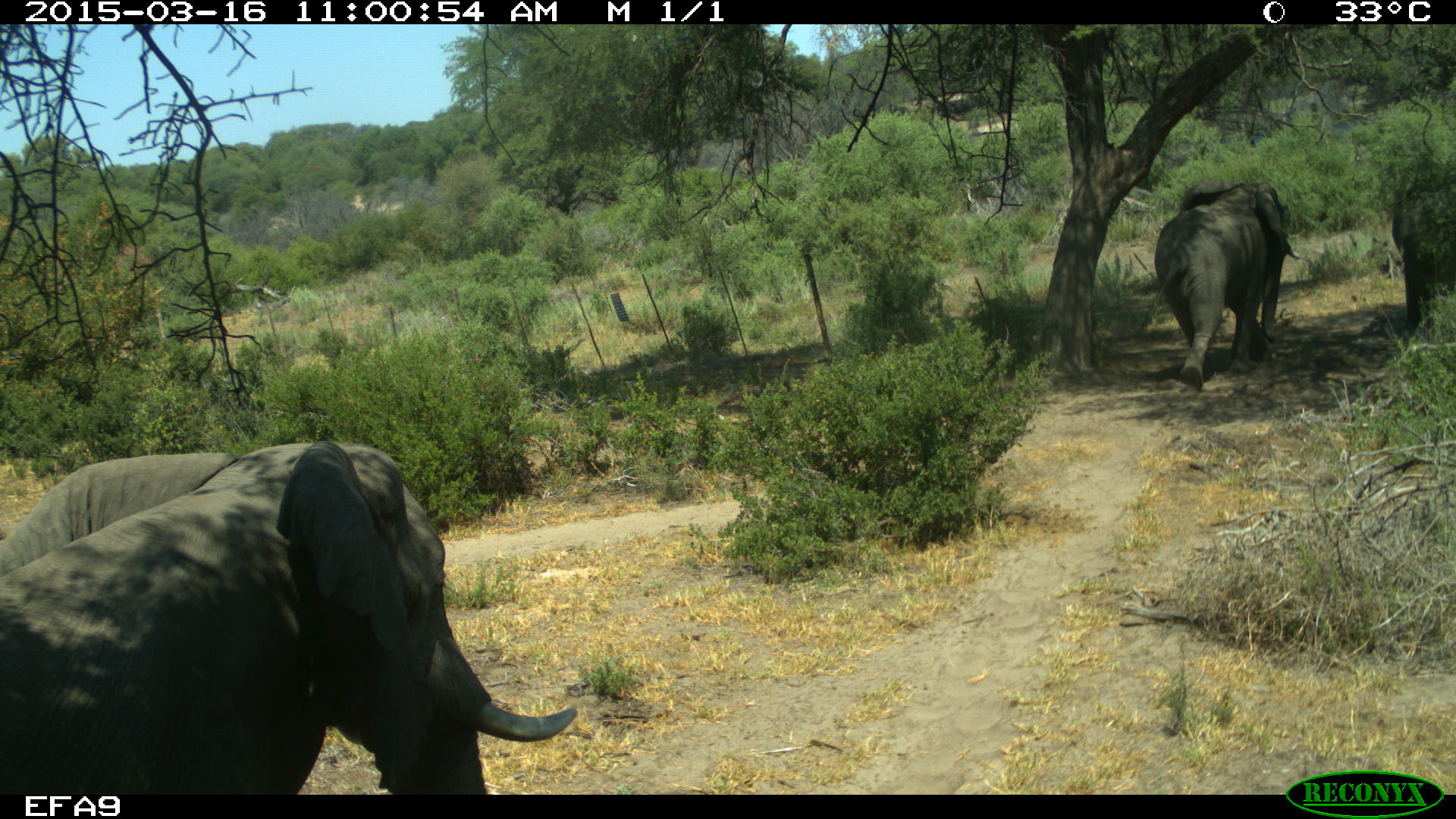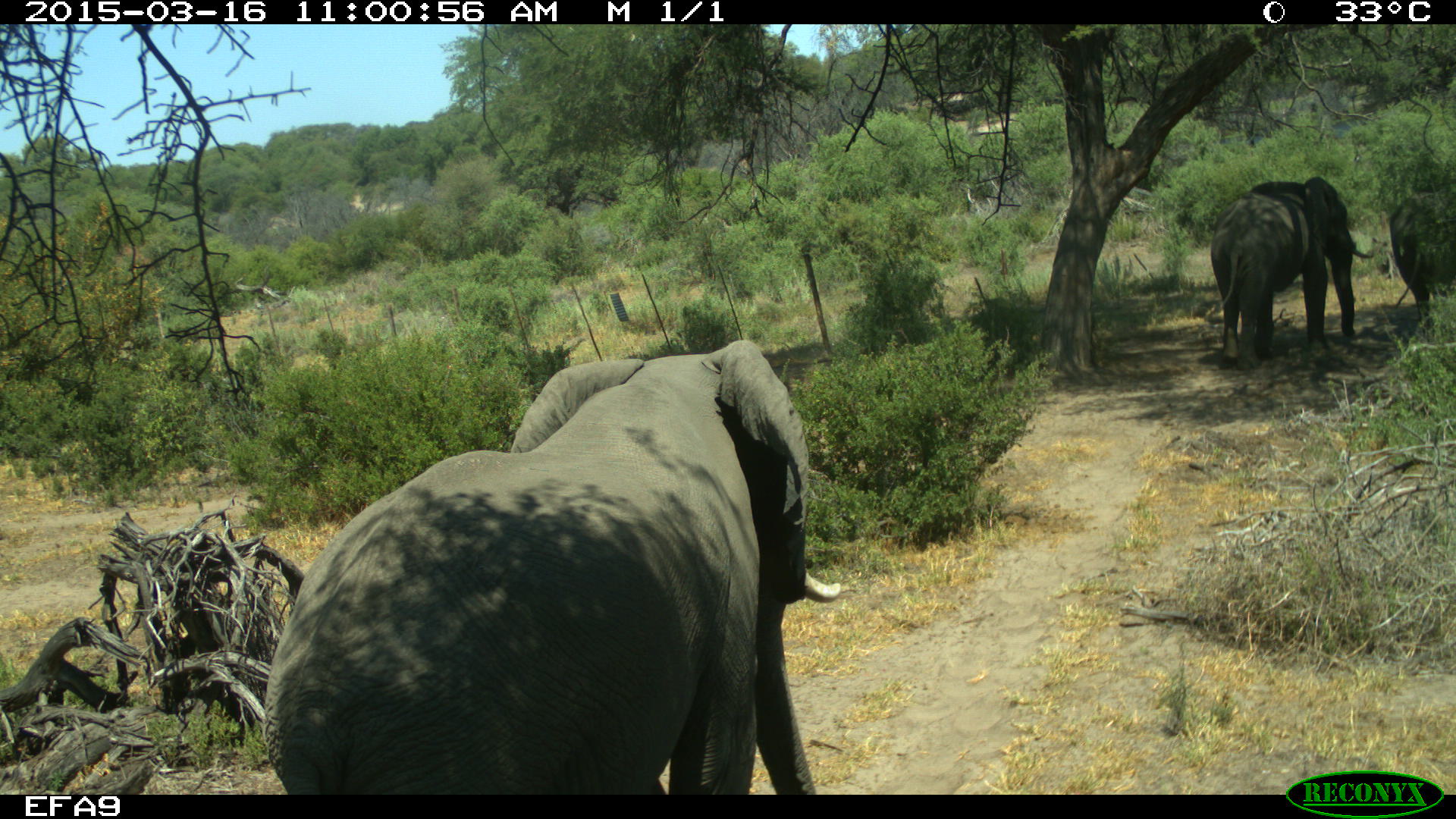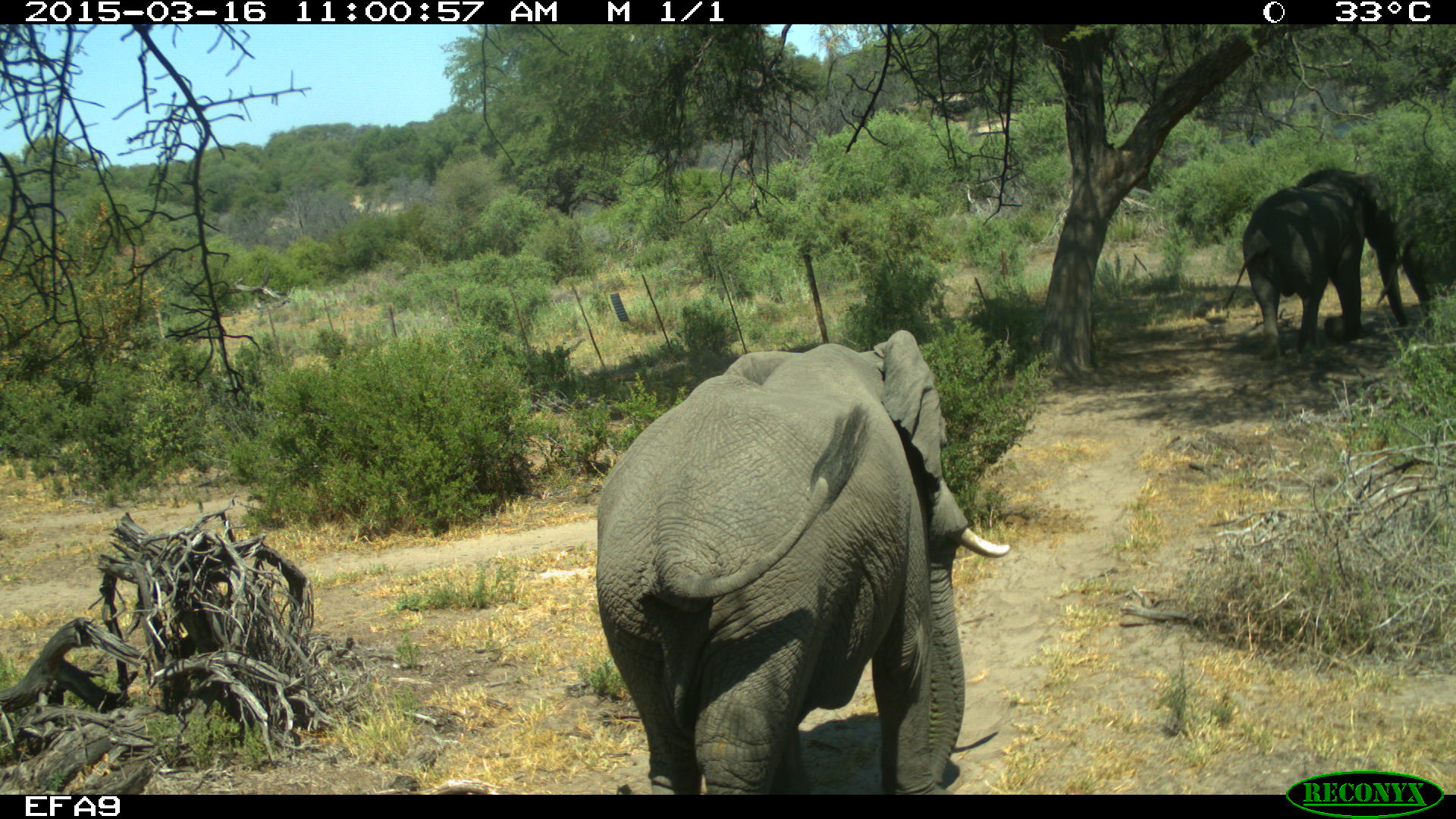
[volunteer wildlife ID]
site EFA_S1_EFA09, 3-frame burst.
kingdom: Animalia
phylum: Chordata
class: Mammalia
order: Proboscidea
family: Elephantidae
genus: Loxodonta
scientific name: Loxodonta africana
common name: african bush elephant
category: elephant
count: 3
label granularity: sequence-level